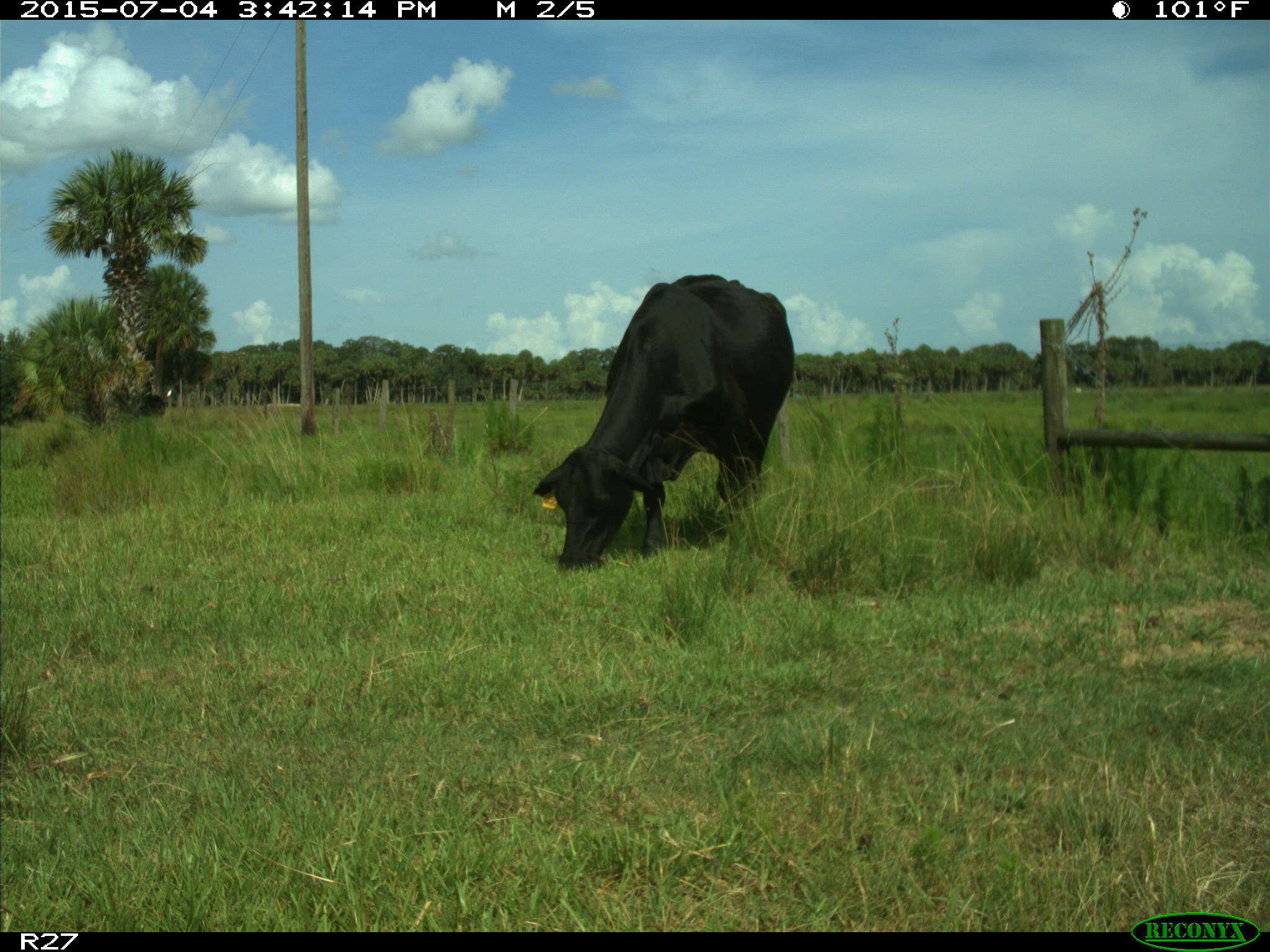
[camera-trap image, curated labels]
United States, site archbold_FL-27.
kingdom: Animalia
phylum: Chordata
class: Mammalia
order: Artiodactyla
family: Bovidae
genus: Bos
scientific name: Bos taurus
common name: domestic cow